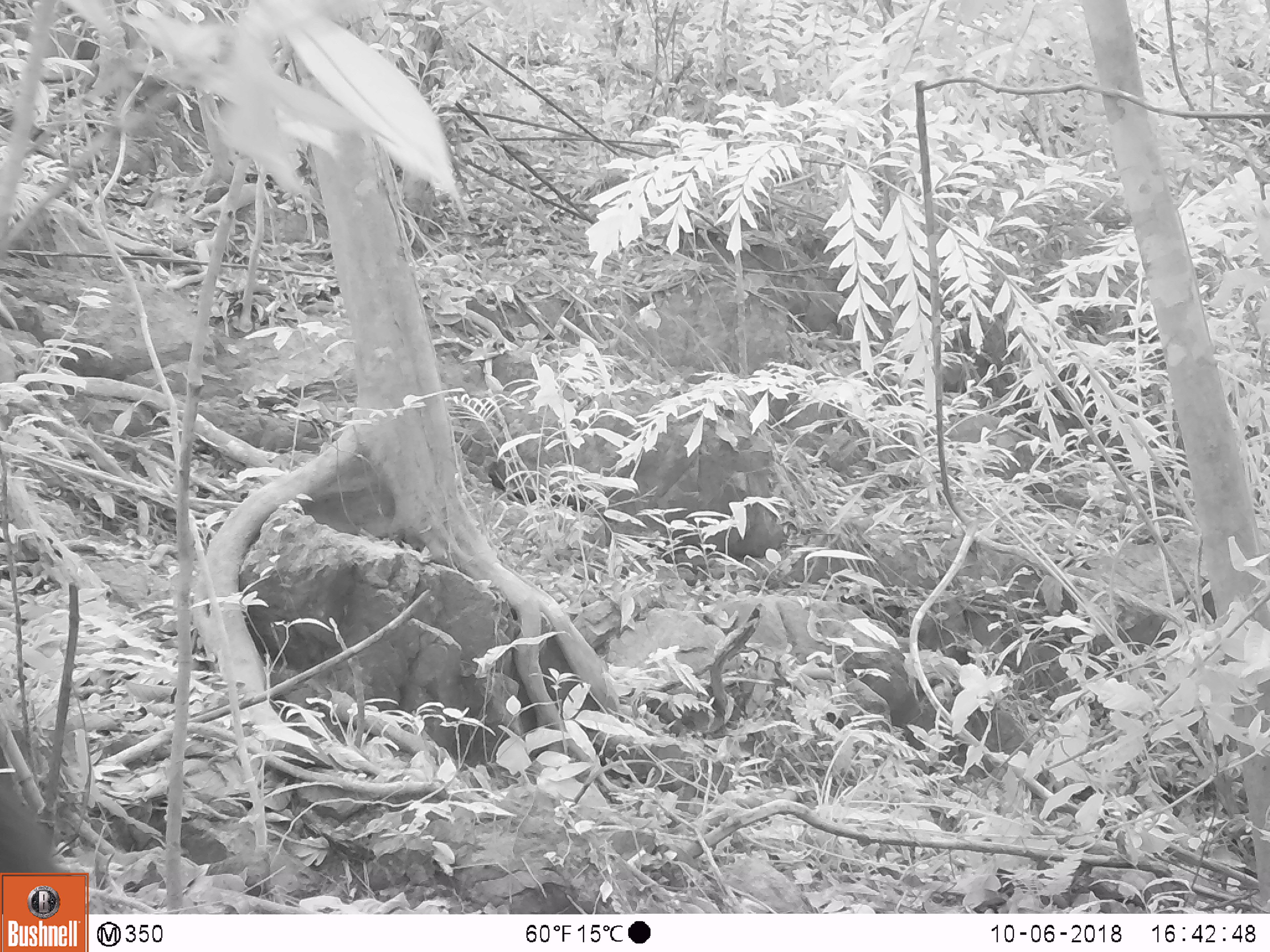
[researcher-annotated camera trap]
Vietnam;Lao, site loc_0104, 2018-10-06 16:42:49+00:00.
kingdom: Animalia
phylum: Chordata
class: Mammalia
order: Primates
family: Cercopithecidae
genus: Macaca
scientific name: Macaca arctoides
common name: stump-tailed macaque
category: stump tailed macaque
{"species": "stump tailed macaque (stump-tailed macaque) (Macaca arctoides)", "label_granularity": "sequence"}